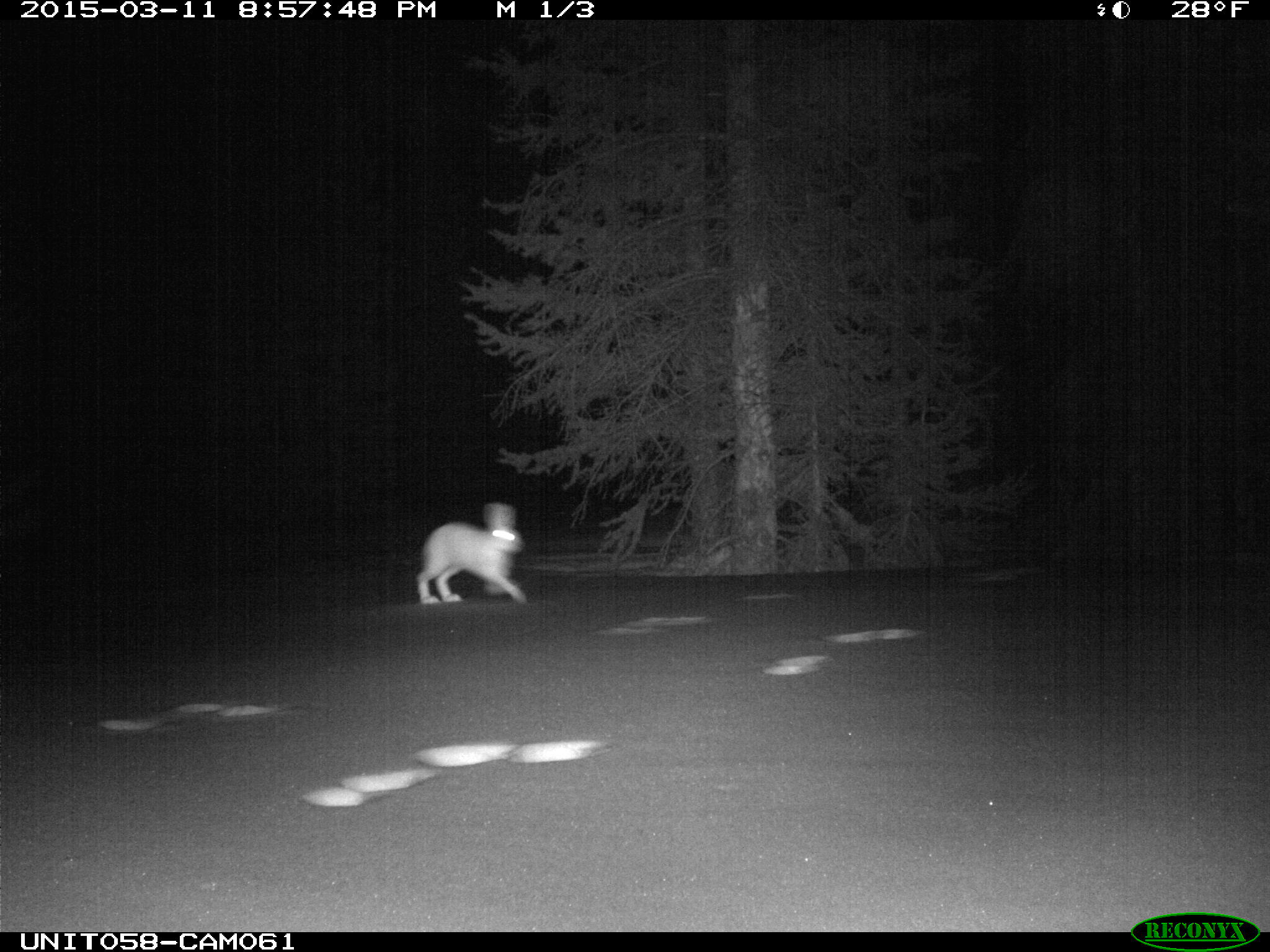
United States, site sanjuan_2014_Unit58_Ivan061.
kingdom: Animalia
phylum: Chordata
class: Mammalia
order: Lagomorpha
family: Leporidae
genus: Lepus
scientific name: Lepus americanus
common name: snowshoe hare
Lepus americanus (snowshoe hare).